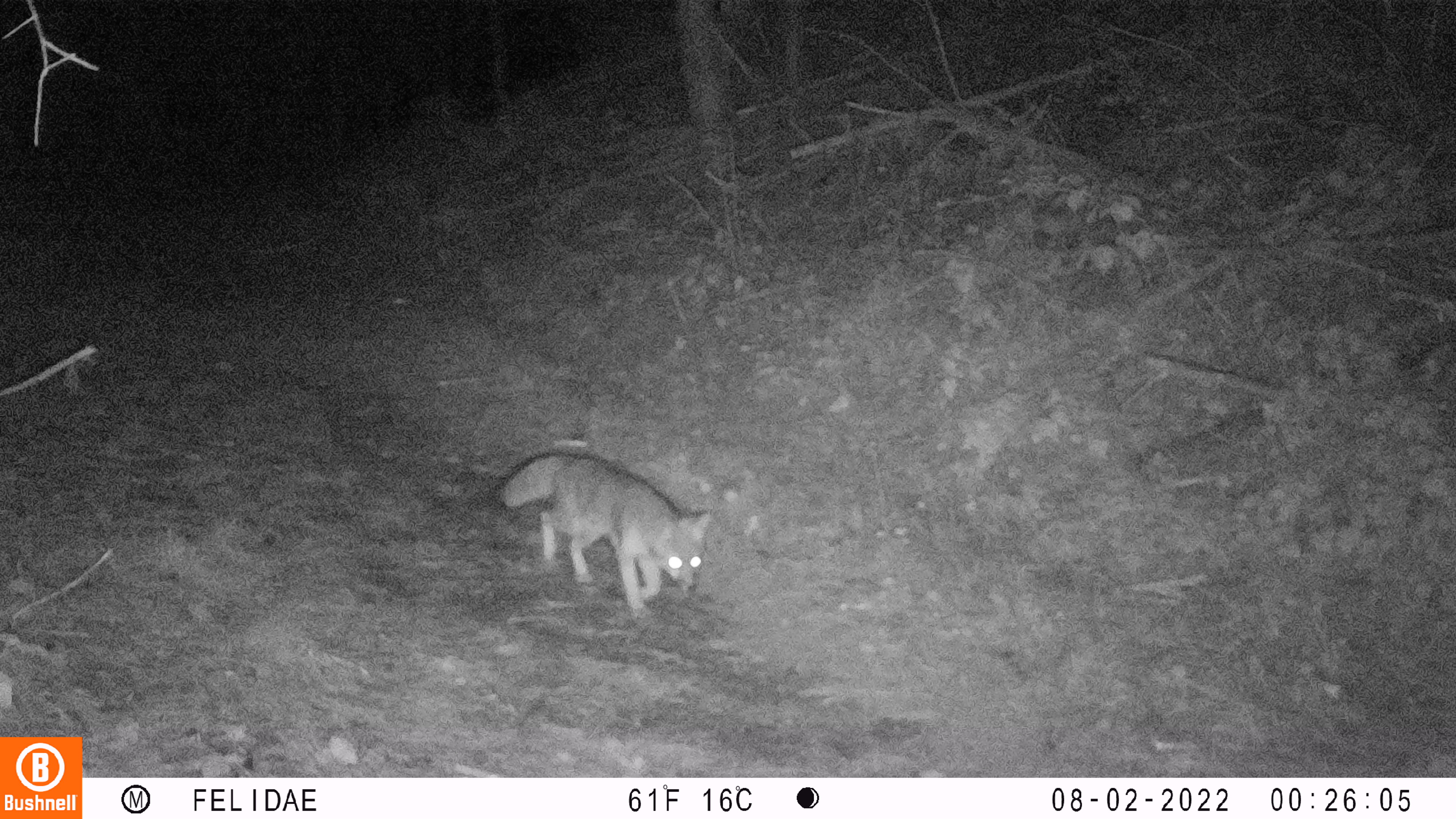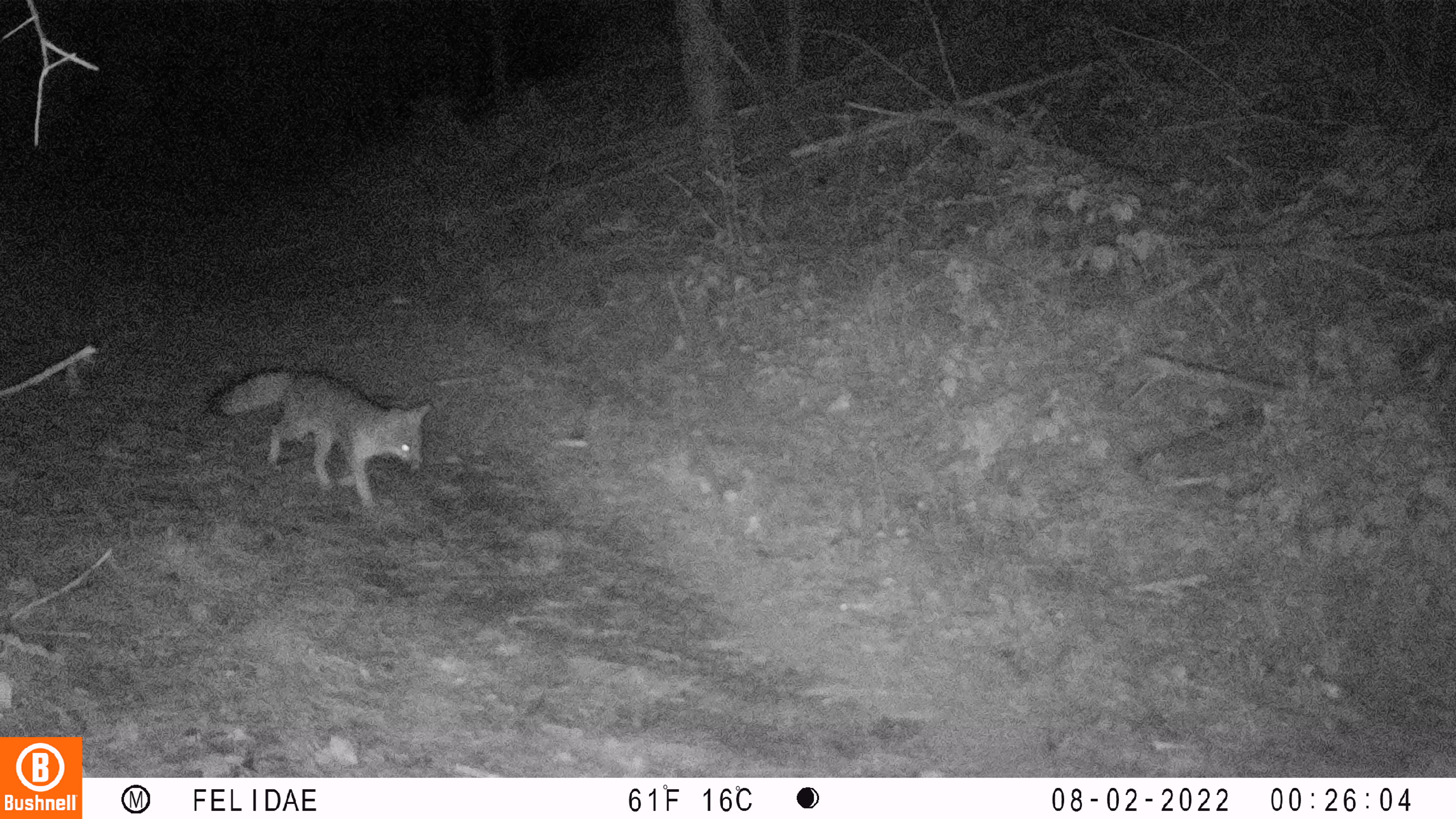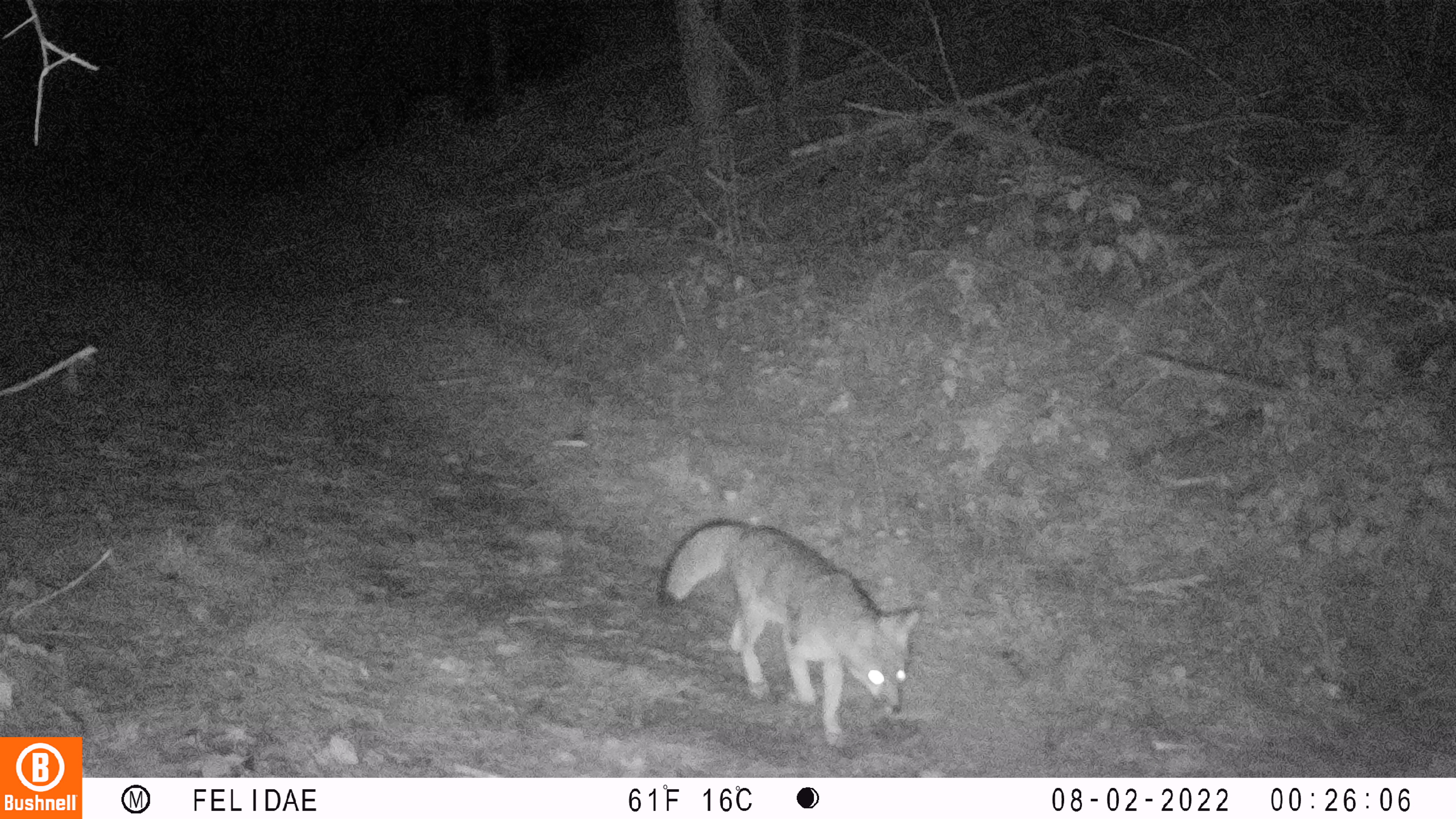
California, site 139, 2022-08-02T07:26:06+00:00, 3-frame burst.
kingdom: Animalia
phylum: Chordata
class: Mammalia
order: Carnivora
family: Canidae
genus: Urocyon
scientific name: Urocyon cinereoargenteus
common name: gray fox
Gray fox (Urocyon cinereoargenteus).